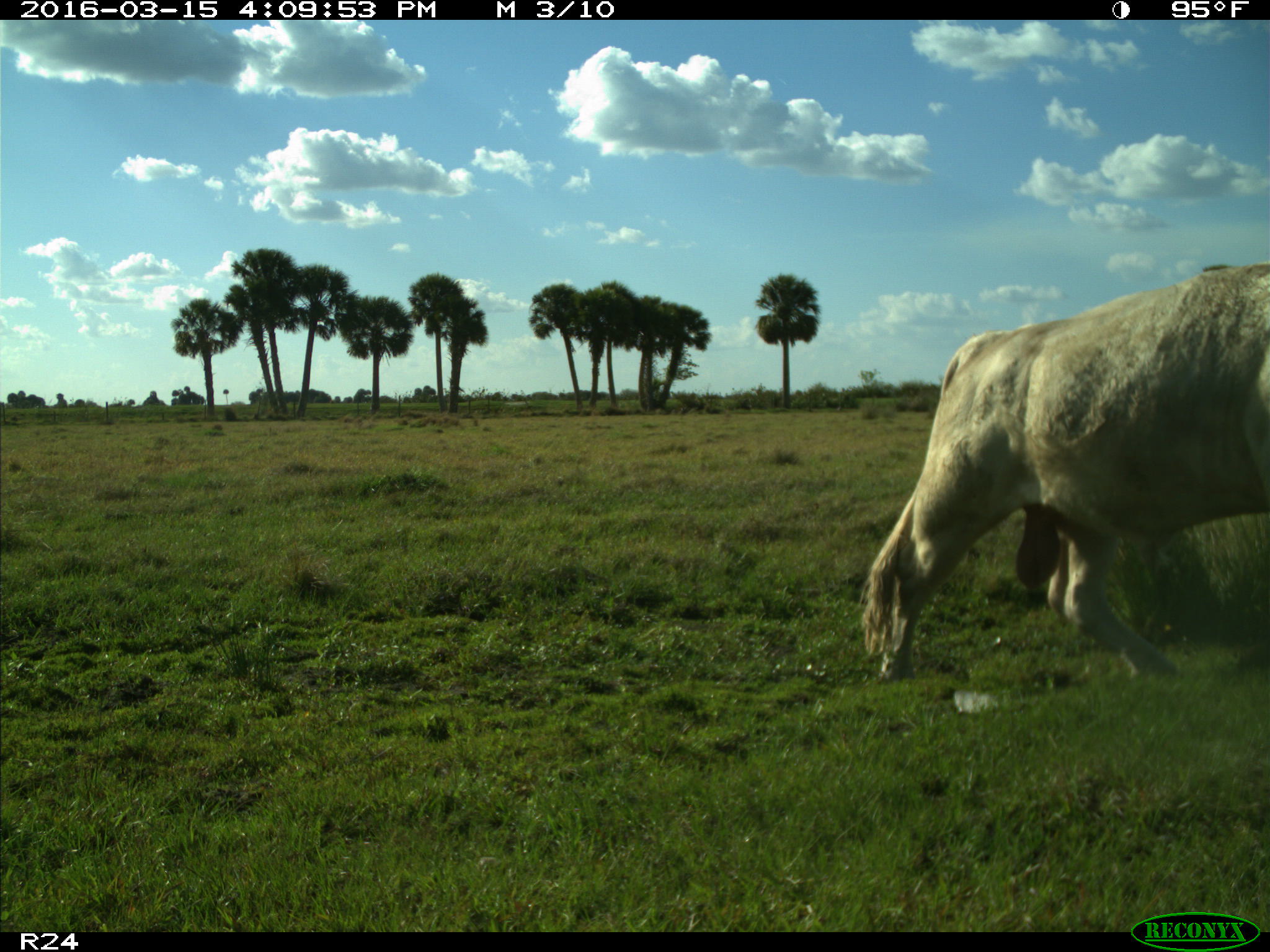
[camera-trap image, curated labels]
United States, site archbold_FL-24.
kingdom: Animalia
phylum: Chordata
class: Mammalia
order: Artiodactyla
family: Bovidae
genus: Bos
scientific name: Bos taurus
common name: domestic cow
Bos taurus (domestic cow).